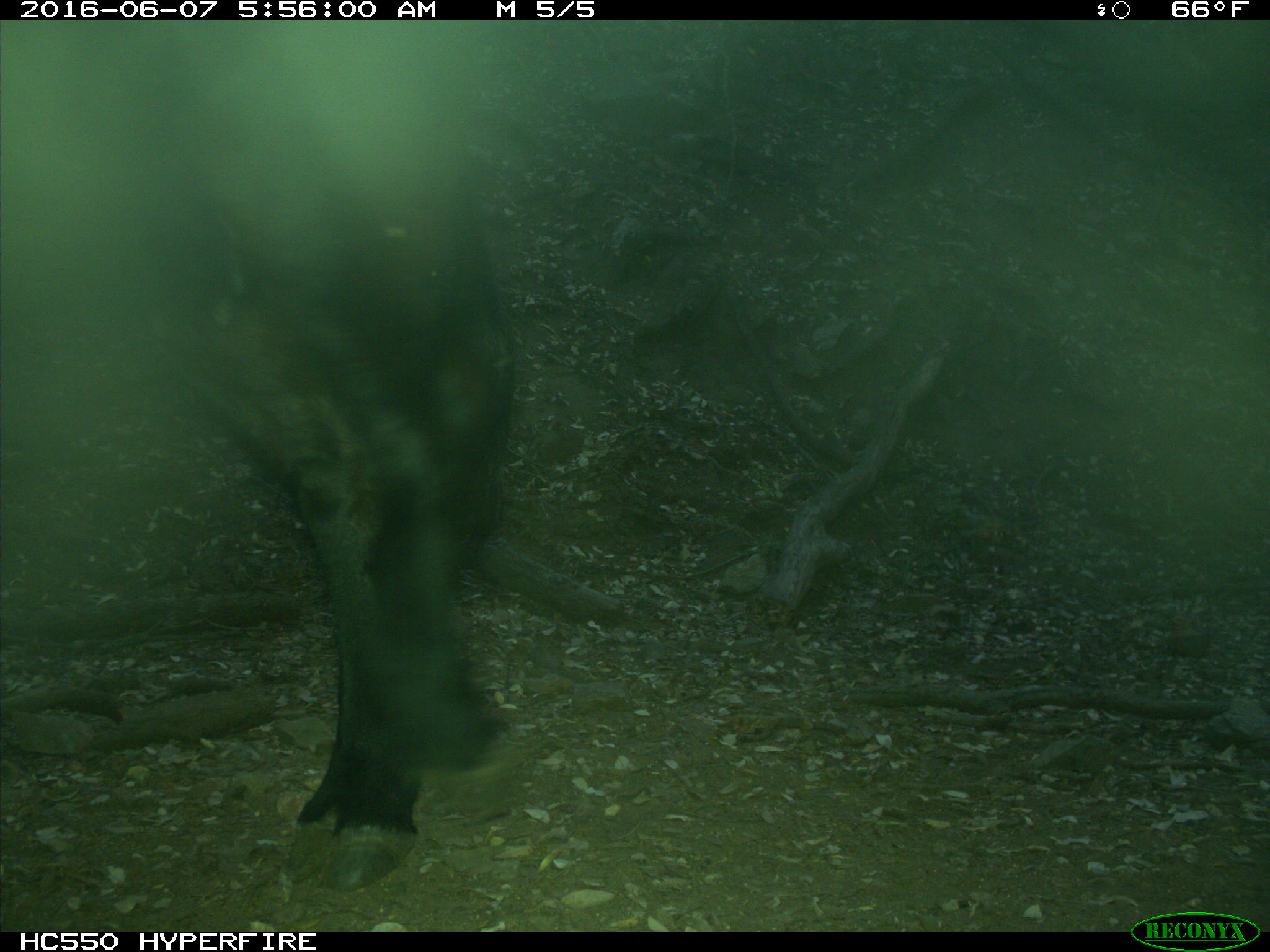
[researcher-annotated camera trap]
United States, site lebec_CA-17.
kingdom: Animalia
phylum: Chordata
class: Mammalia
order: Artiodactyla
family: Bovidae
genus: Bos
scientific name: Bos taurus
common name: domestic cow